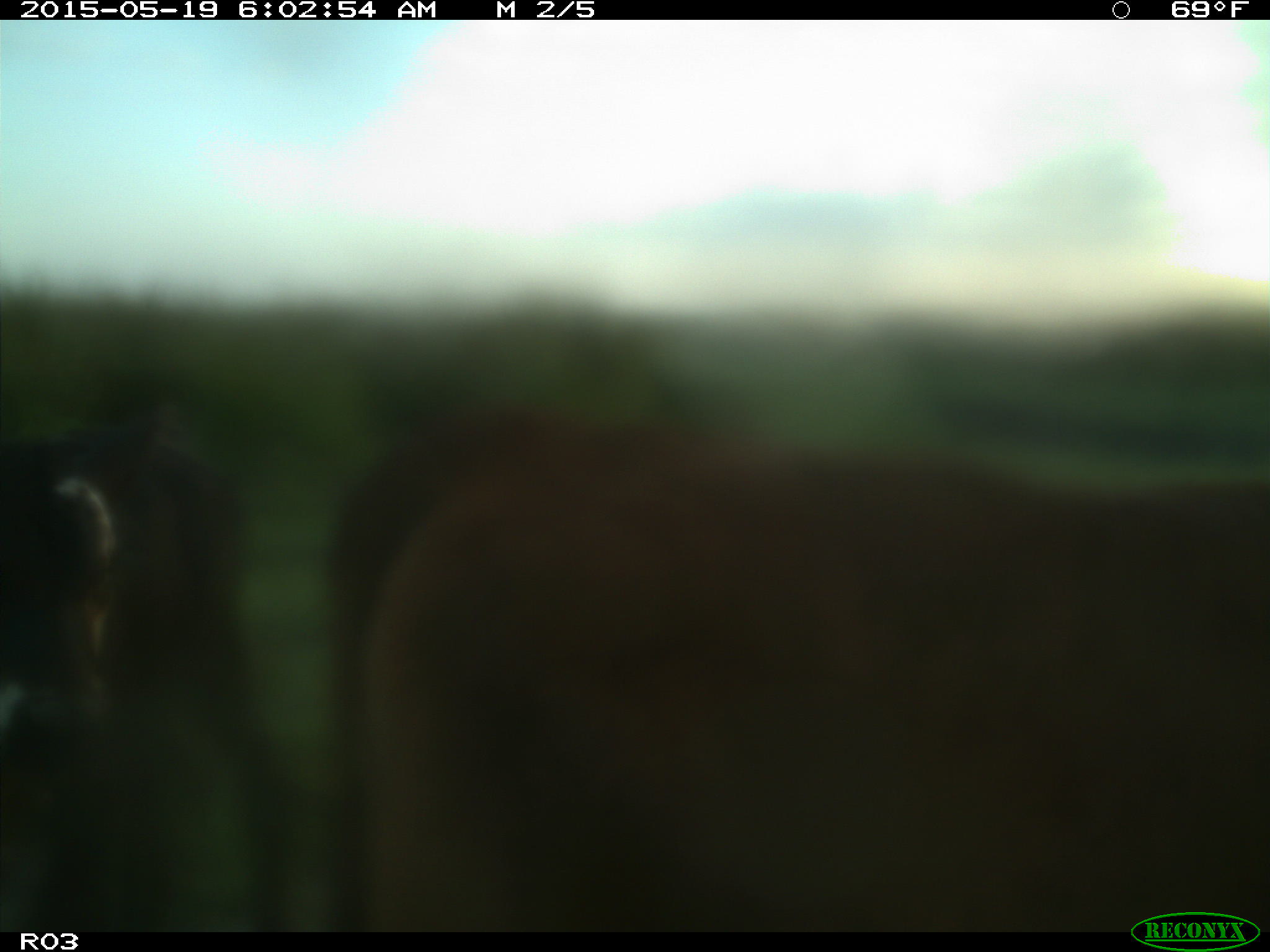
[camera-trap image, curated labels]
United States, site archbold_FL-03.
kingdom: Animalia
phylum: Chordata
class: Mammalia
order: Artiodactyla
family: Bovidae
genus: Bos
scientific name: Bos taurus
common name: domestic cow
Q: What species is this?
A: Bos taurus (domestic cow).